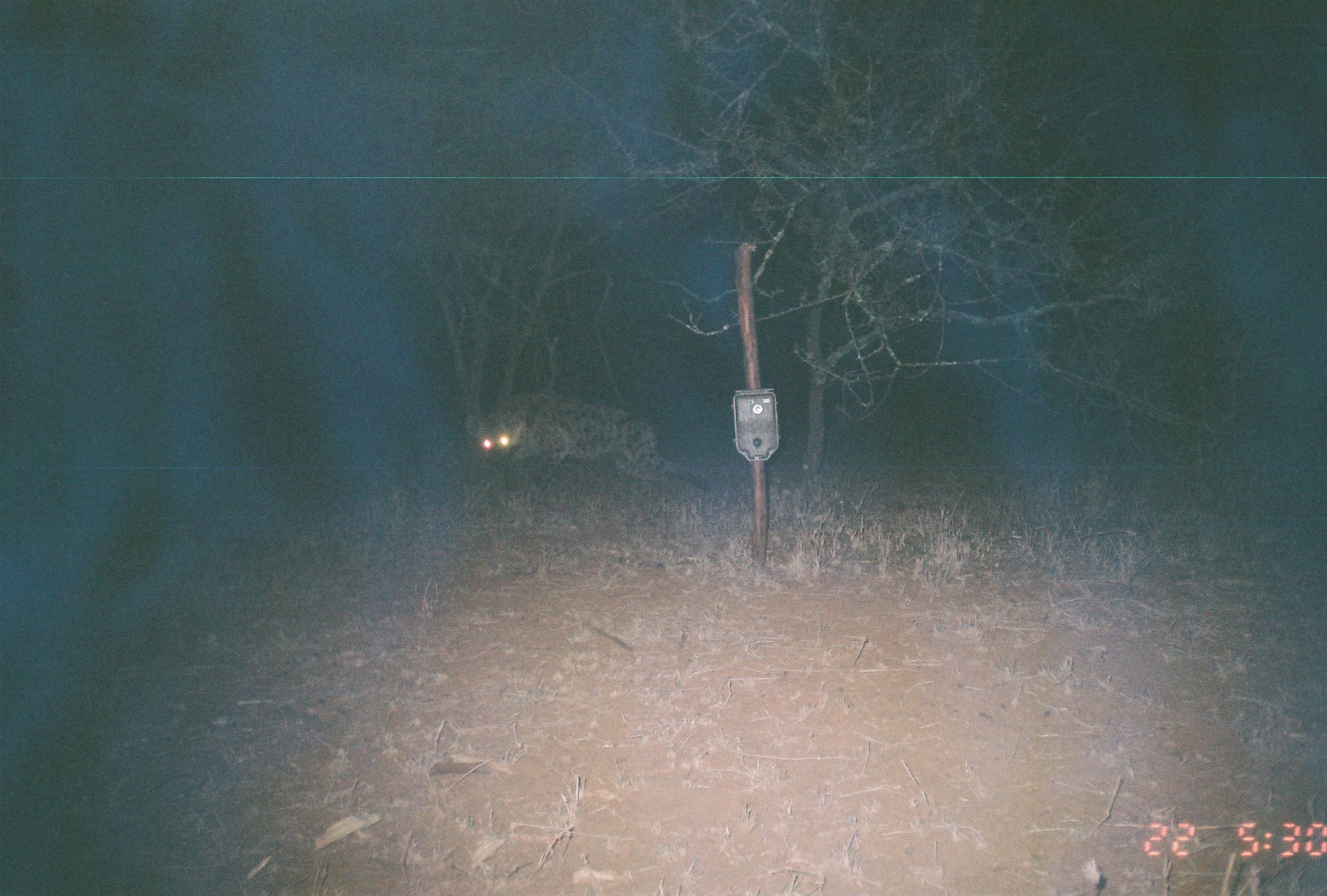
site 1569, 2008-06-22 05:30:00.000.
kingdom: Animalia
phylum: Chordata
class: Mammalia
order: Carnivora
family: Hyaenidae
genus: Crocuta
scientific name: Crocuta crocuta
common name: spotted hyena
Crocuta crocuta (spotted hyena), count 1.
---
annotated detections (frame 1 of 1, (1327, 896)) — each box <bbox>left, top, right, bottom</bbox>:
crocuta crocuta: <bbox>467, 397, 711, 499</bbox>